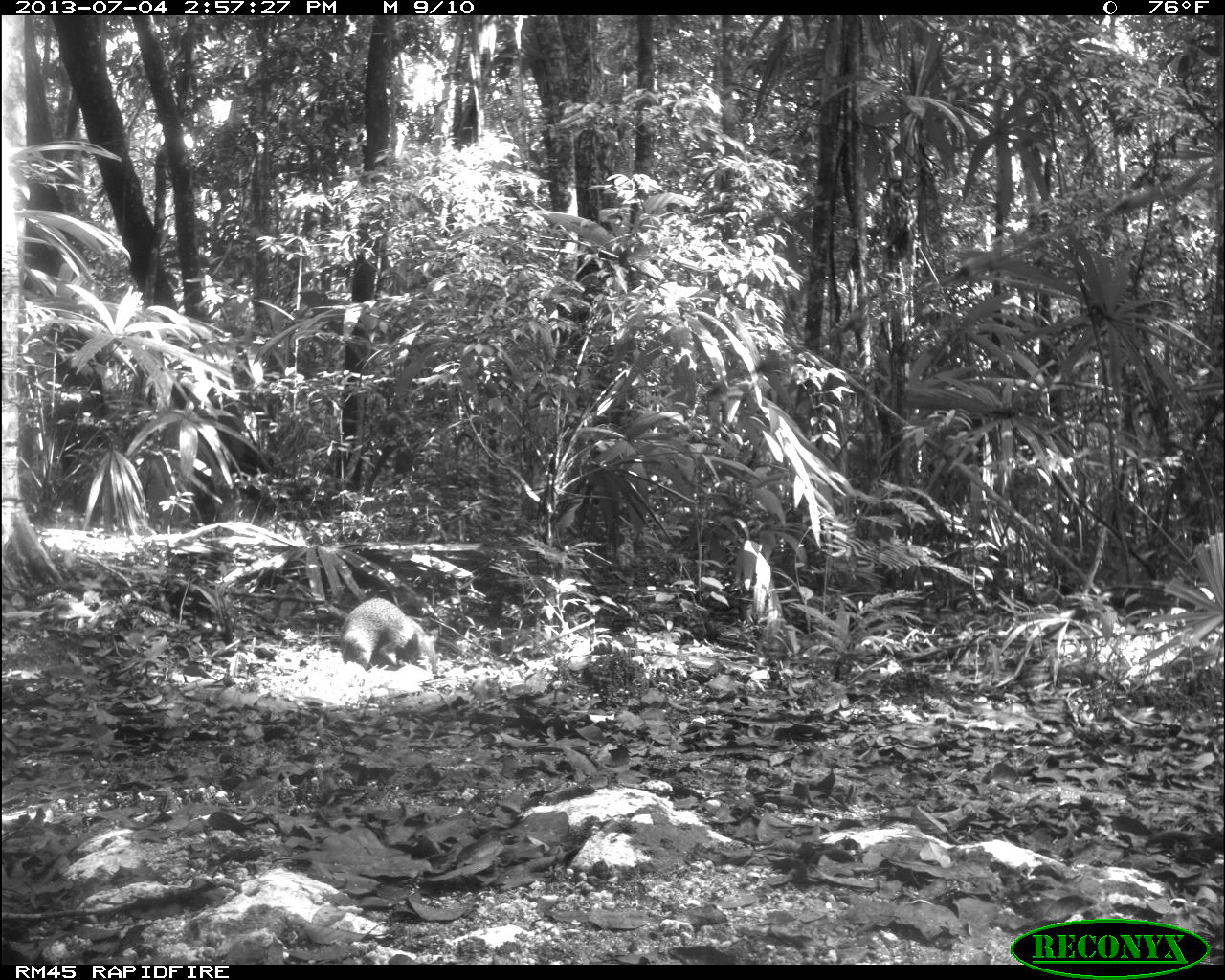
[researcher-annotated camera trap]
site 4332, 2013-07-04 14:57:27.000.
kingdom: Animalia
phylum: Chordata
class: Mammalia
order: Rodentia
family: Dasyproctidae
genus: Dasyprocta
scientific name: Dasyprocta punctata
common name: central american agouti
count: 1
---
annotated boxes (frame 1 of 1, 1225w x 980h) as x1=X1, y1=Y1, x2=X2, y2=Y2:
dasyprocta punctata: x1=339, y1=597, x2=438, y2=672